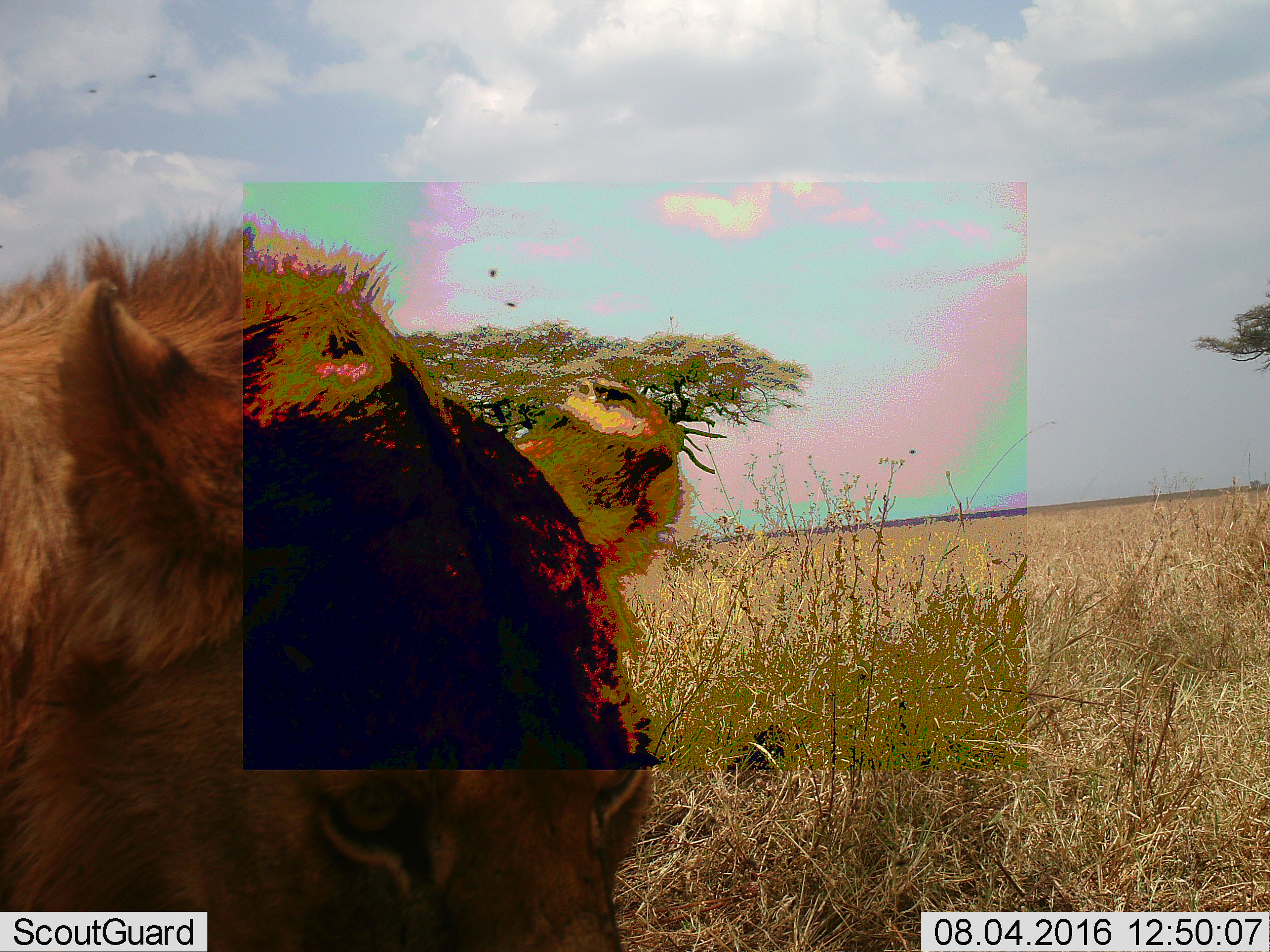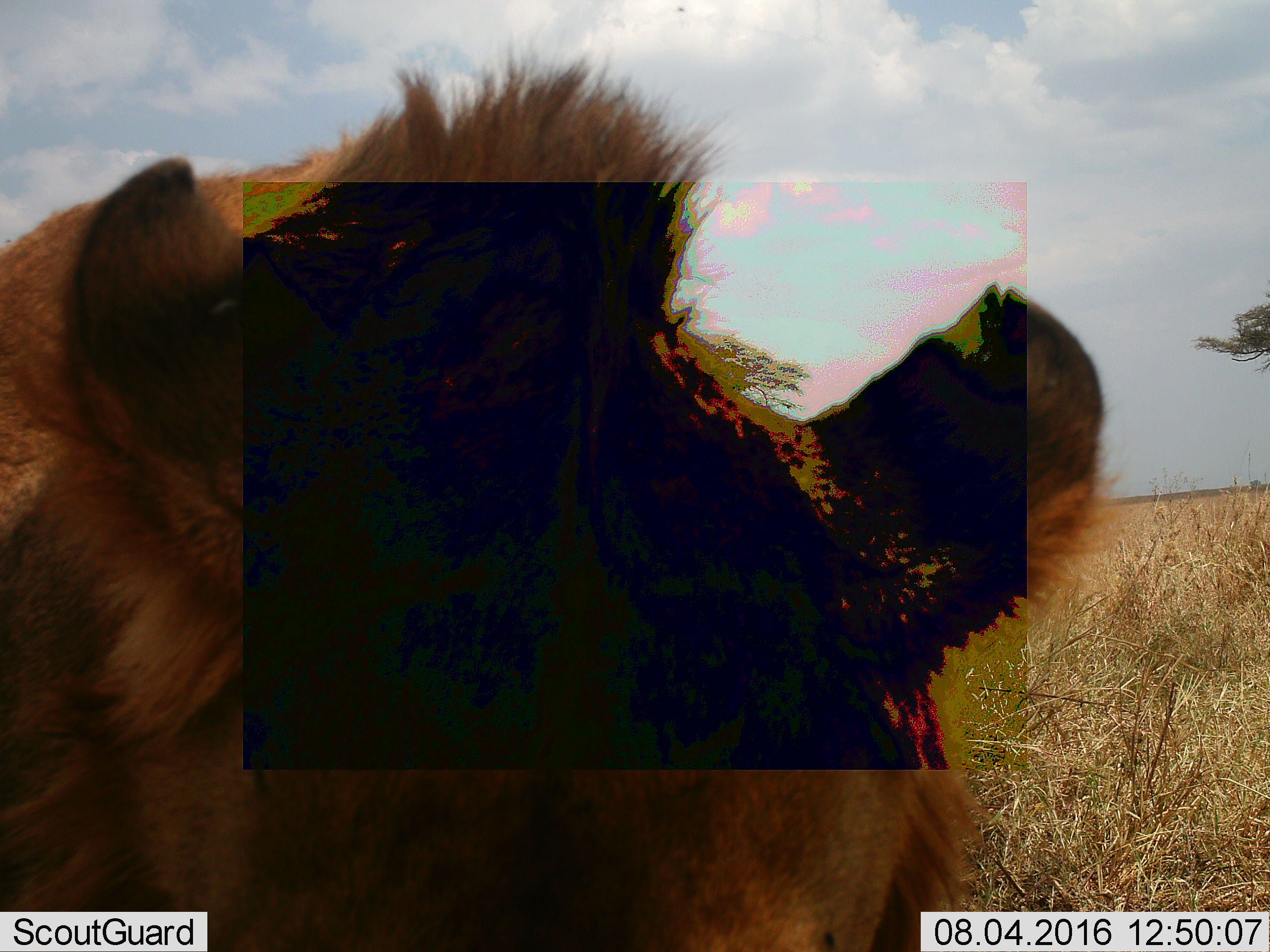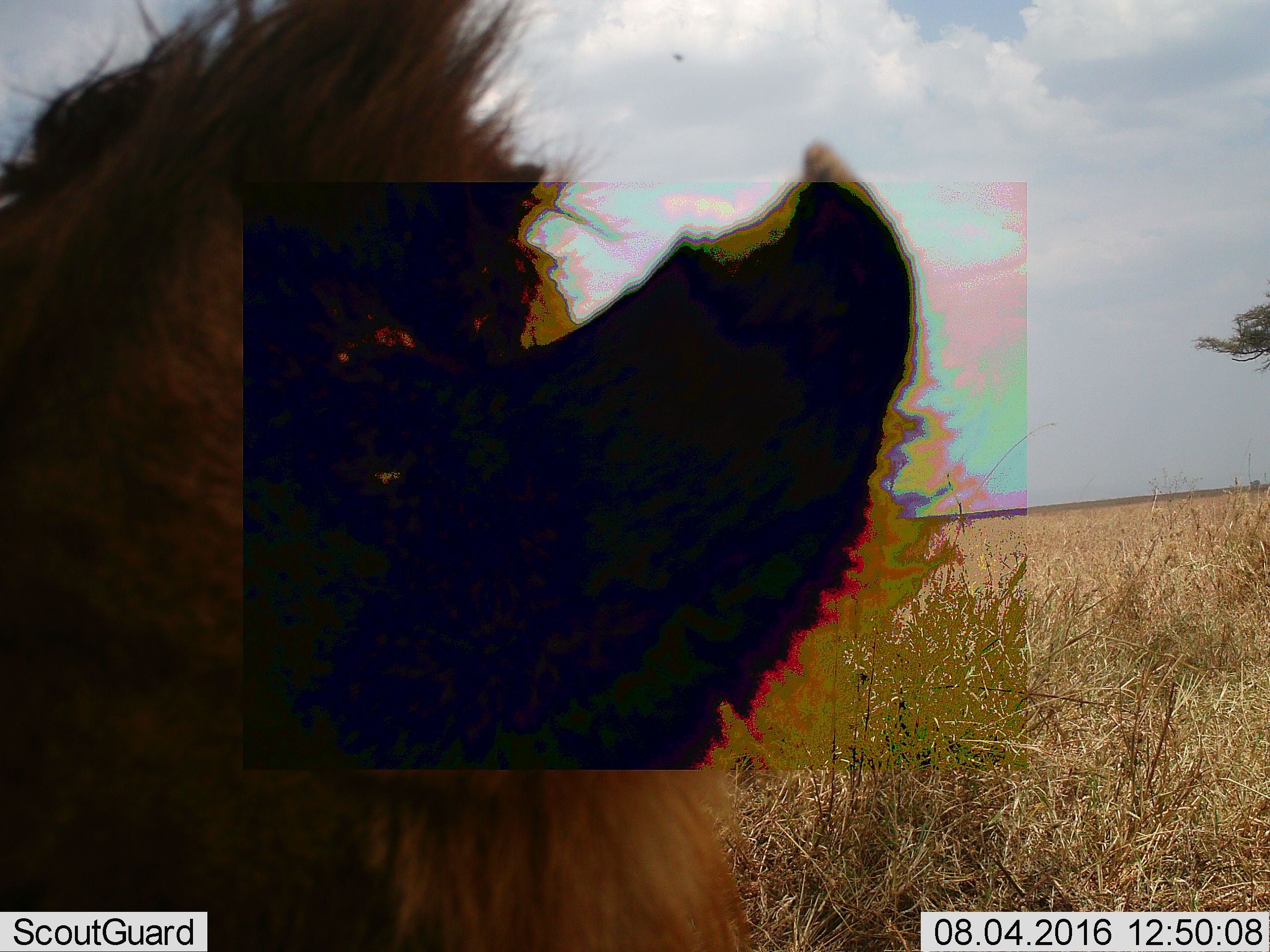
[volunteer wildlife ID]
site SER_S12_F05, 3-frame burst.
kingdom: Animalia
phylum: Chordata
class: Mammalia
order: Carnivora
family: Felidae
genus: Panthera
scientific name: Panthera leo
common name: lion male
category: lionmale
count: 1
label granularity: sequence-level